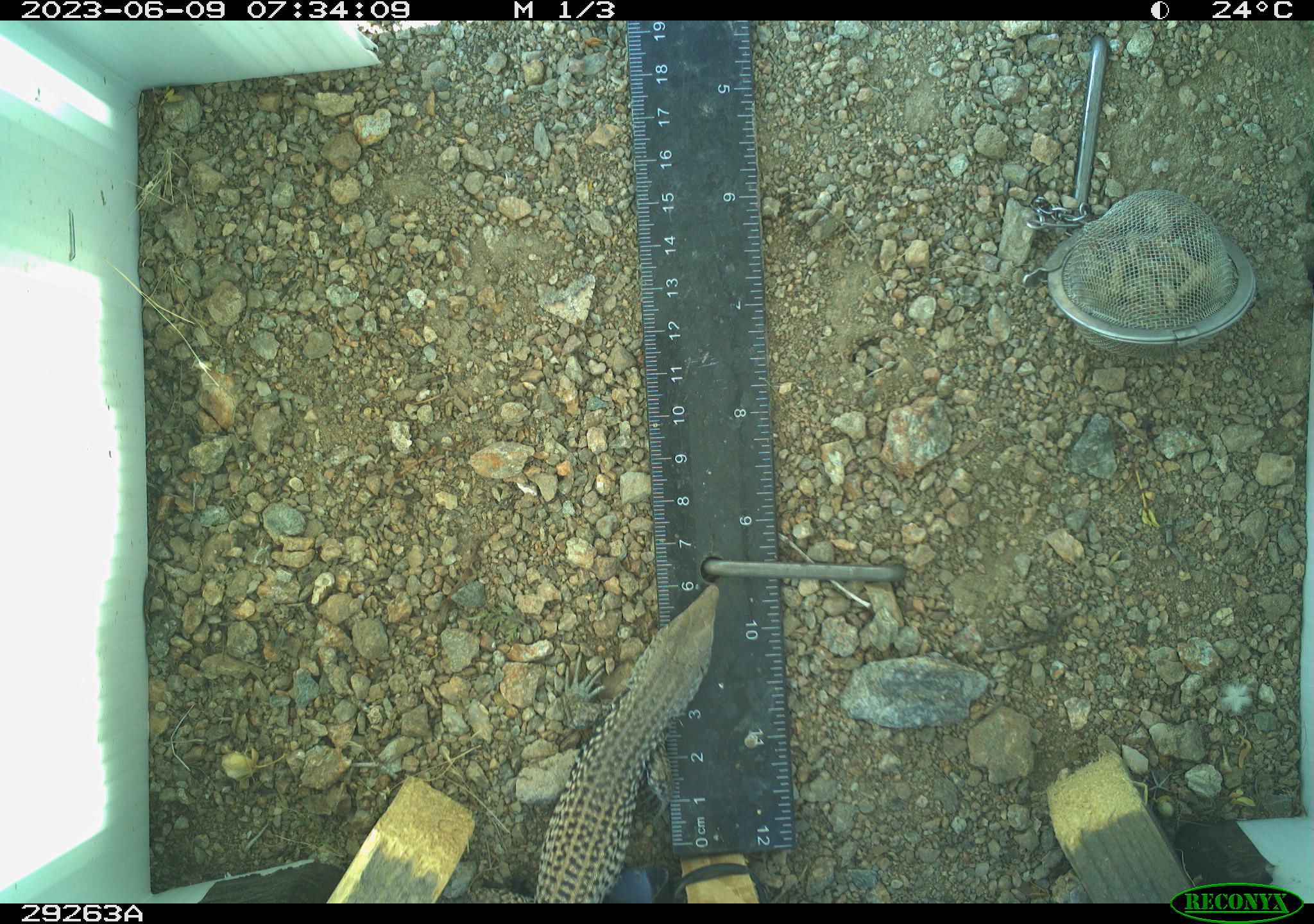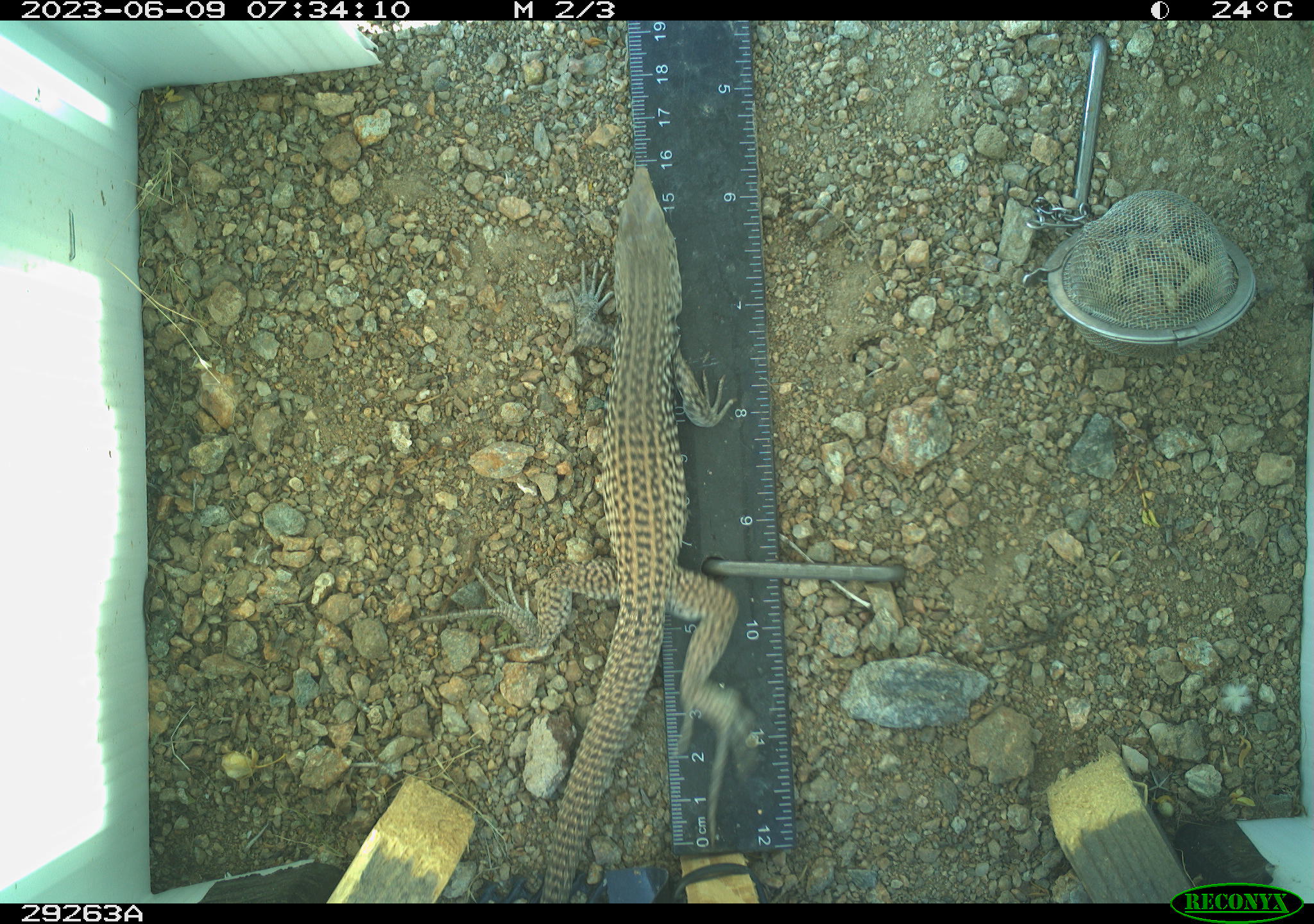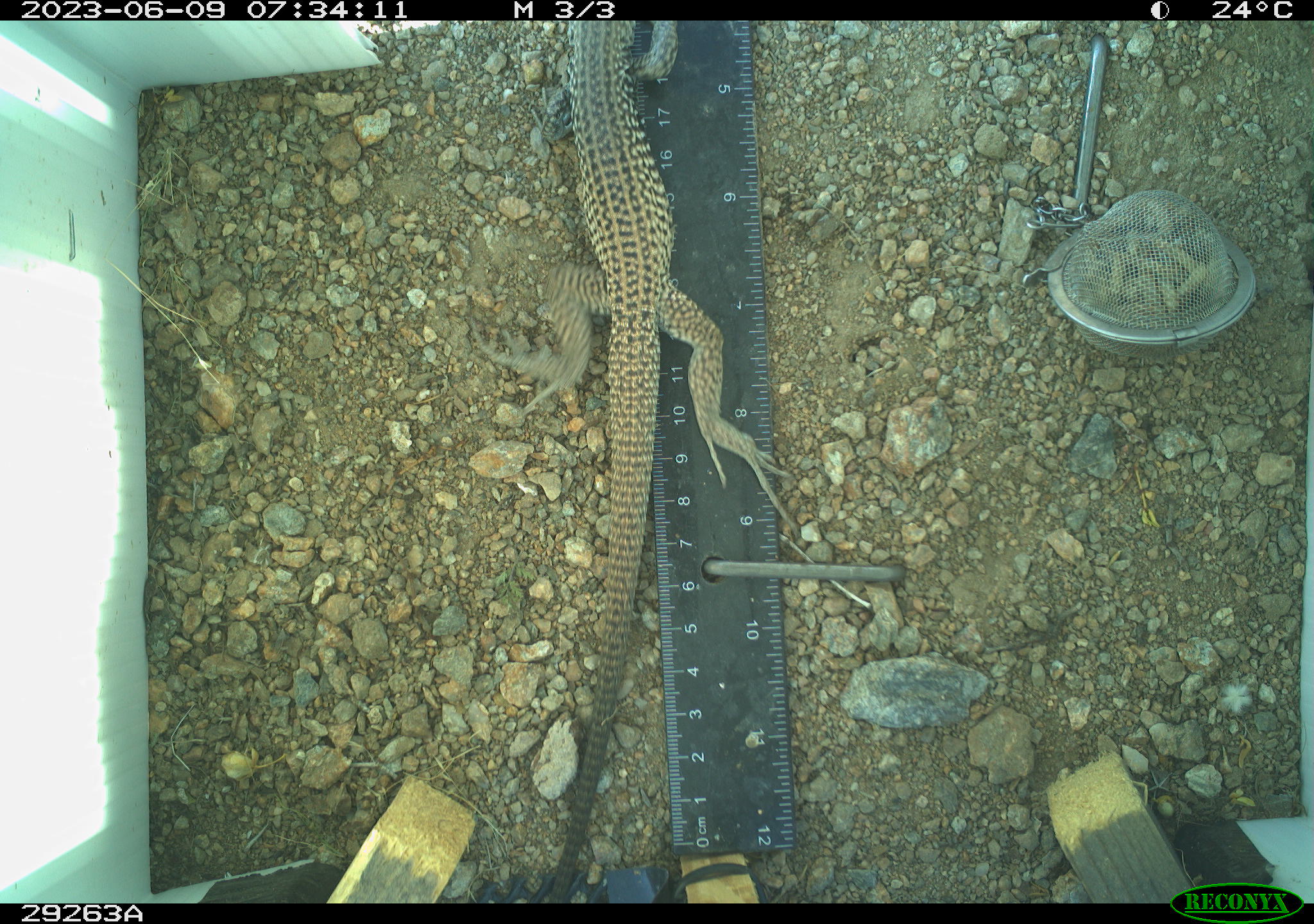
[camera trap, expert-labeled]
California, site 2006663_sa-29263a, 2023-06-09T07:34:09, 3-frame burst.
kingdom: Animalia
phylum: Chordata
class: Reptilia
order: Squamata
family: Teiidae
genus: Aspidoscelis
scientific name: Aspidoscelis tigris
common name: western whiptail